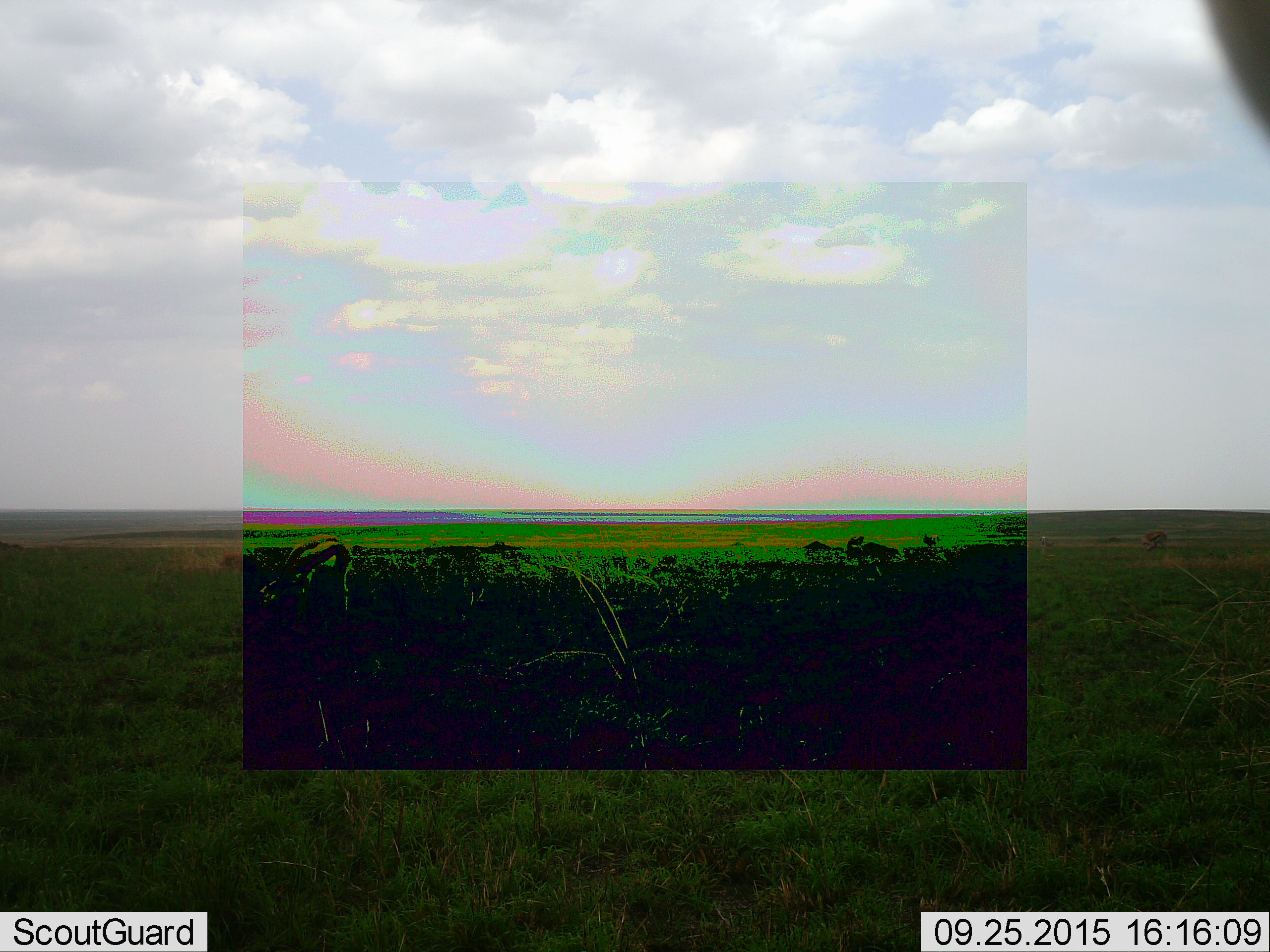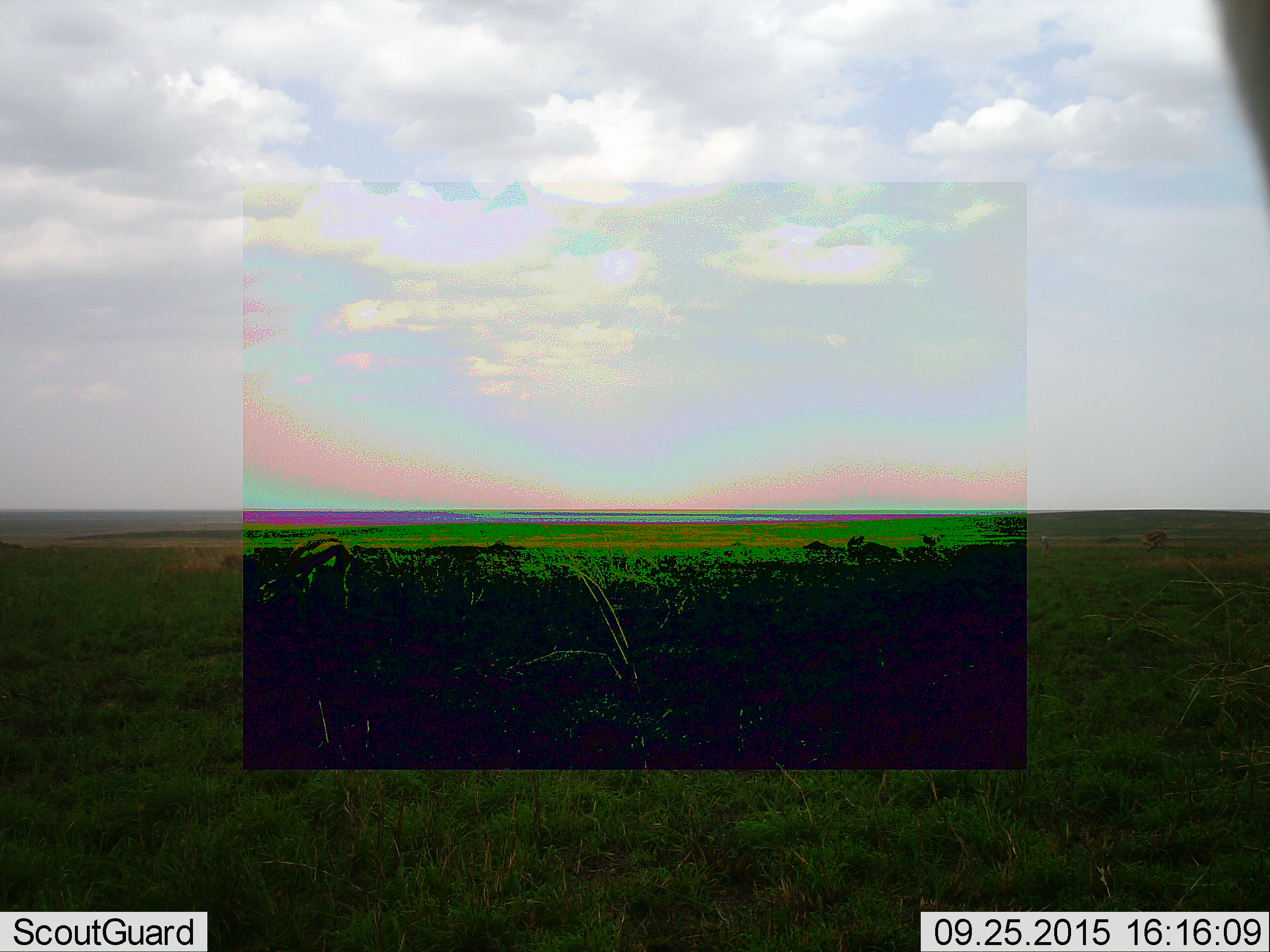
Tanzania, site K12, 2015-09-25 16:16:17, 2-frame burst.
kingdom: Animalia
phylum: Chordata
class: Mammalia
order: Artiodactyla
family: Bovidae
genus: Eudorcas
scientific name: Eudorcas thomsonii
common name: thomson's gazelle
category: gazellethomsons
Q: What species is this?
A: Gazellethomsons (thomson's gazelle) (Eudorcas thomsonii).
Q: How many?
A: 1.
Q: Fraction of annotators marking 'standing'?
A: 50%.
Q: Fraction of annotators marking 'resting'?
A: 25%.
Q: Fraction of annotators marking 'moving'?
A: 0%.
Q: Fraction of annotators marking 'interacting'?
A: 0%.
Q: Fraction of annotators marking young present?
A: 0%.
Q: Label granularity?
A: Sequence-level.